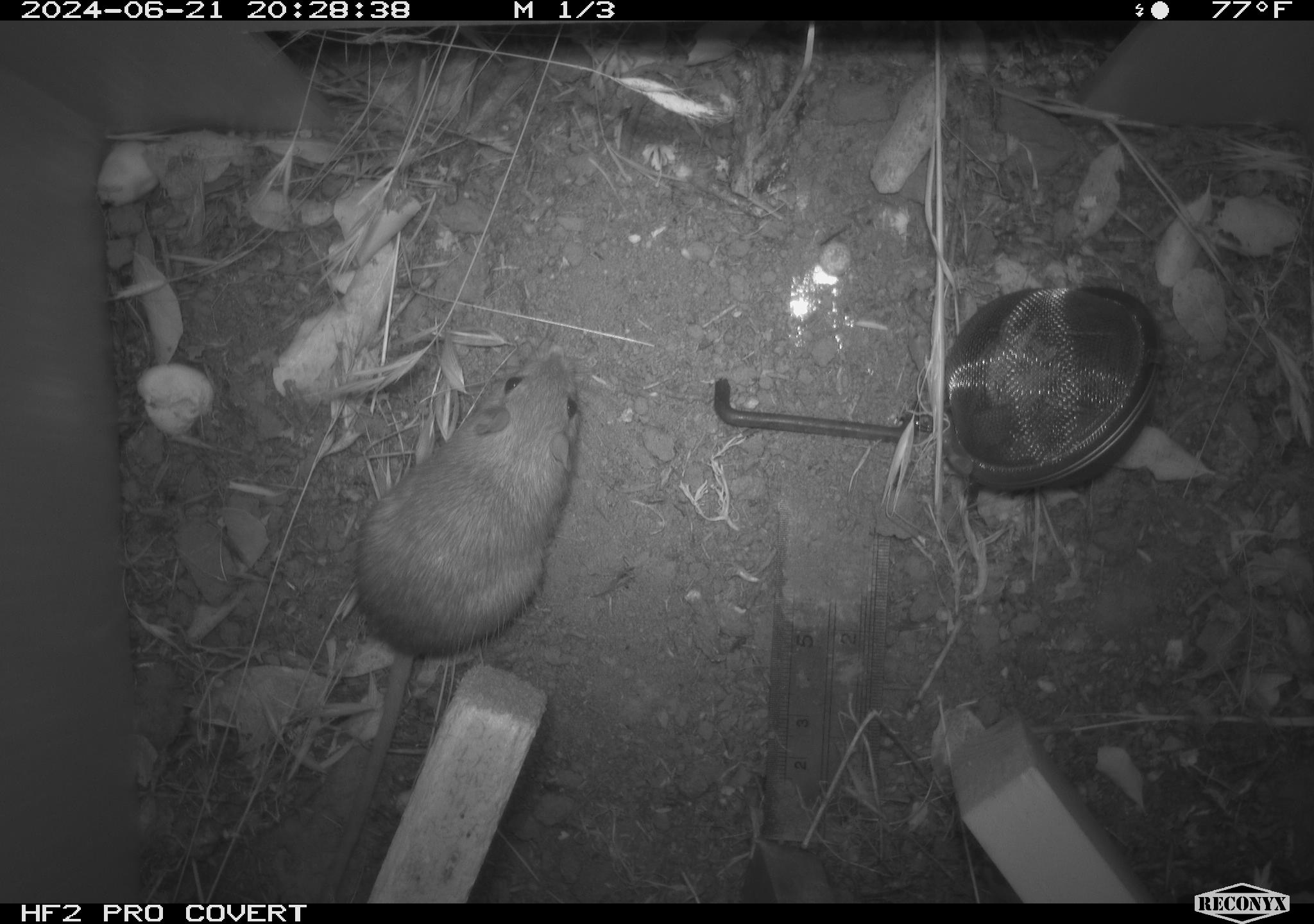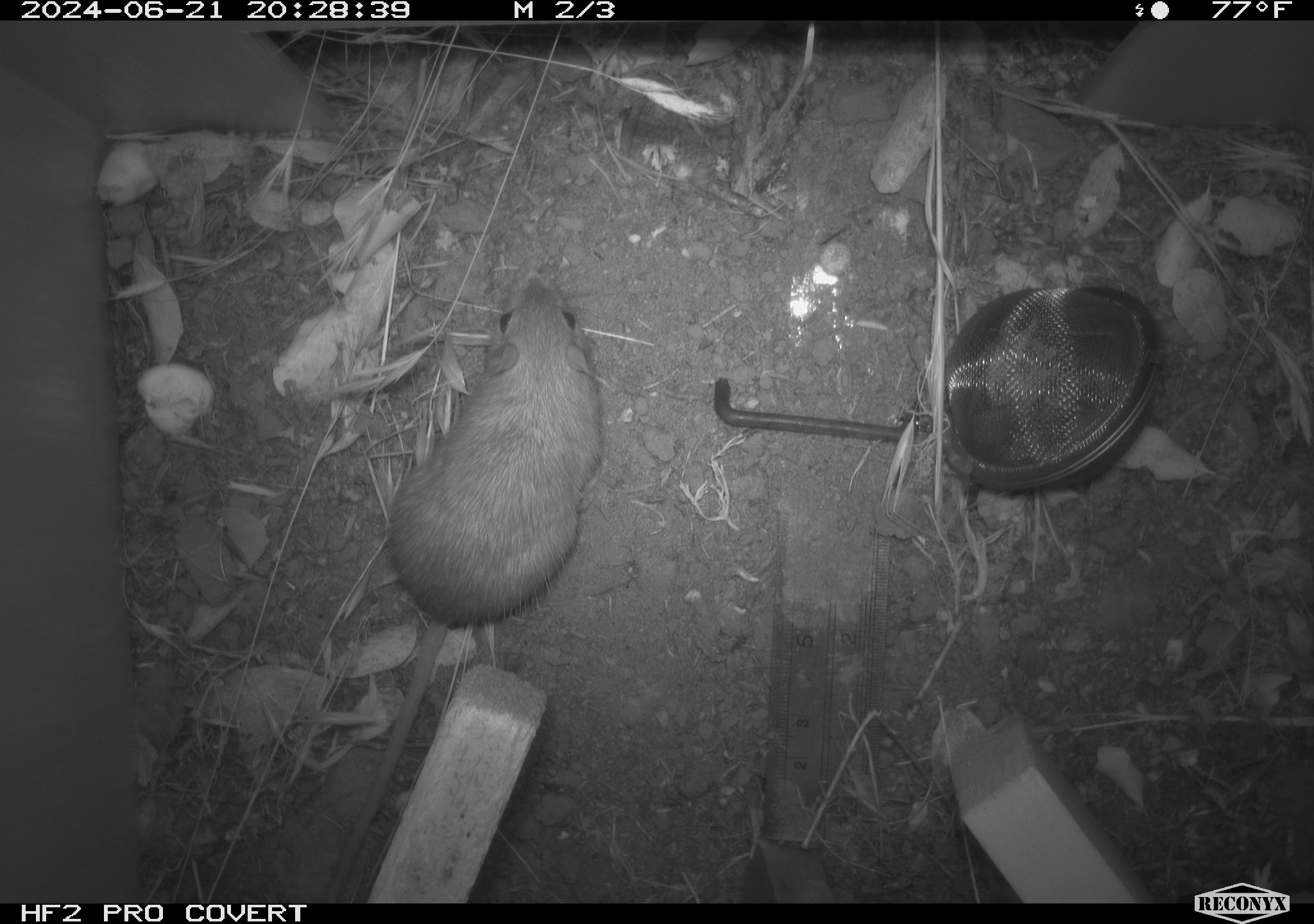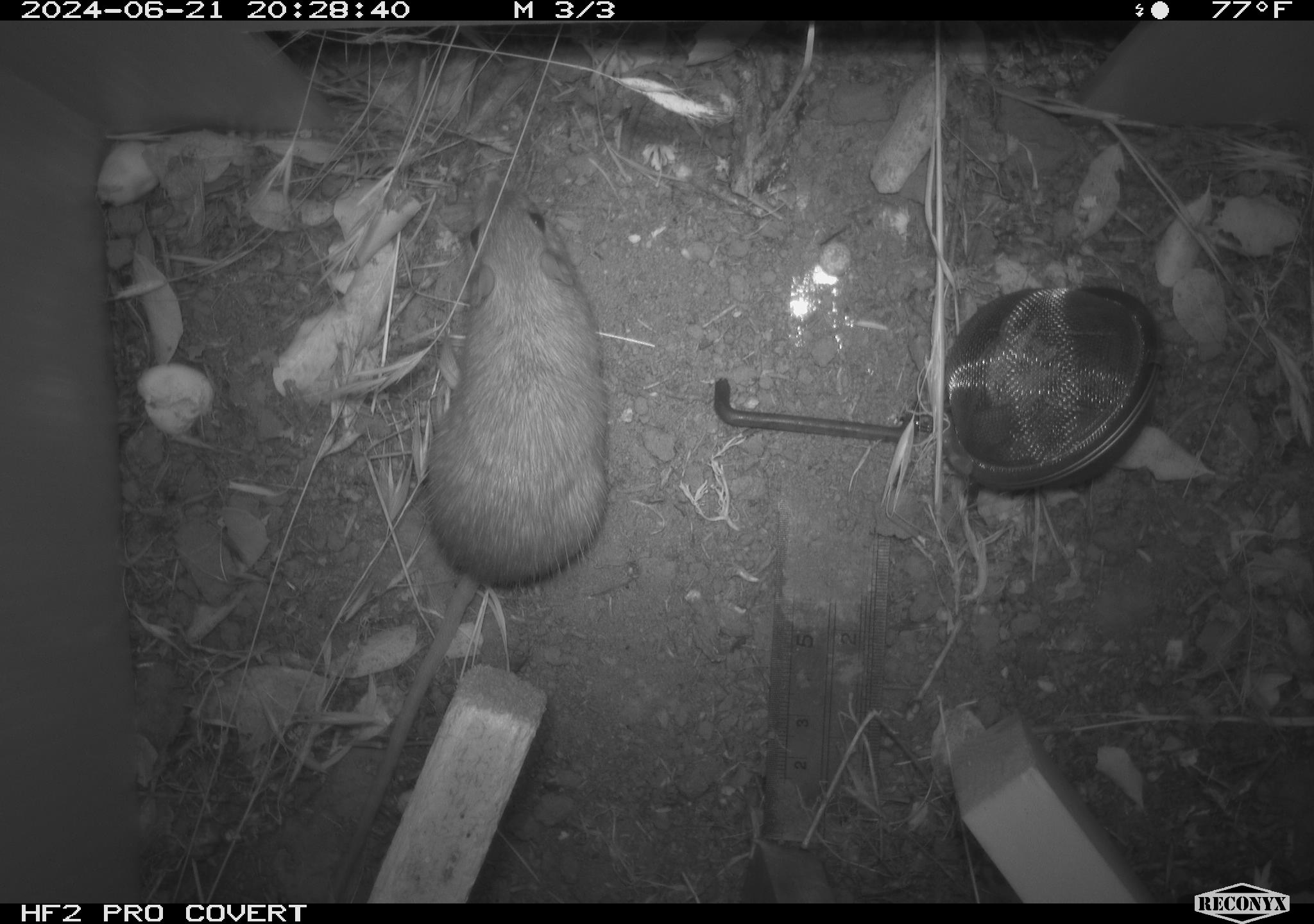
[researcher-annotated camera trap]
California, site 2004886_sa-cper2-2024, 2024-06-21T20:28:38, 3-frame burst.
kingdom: Animalia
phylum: Chordata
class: Mammalia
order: Rodentia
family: Heteromyidae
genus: Dipodomys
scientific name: Dipodomys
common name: kangaroo rats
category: dipodomys species